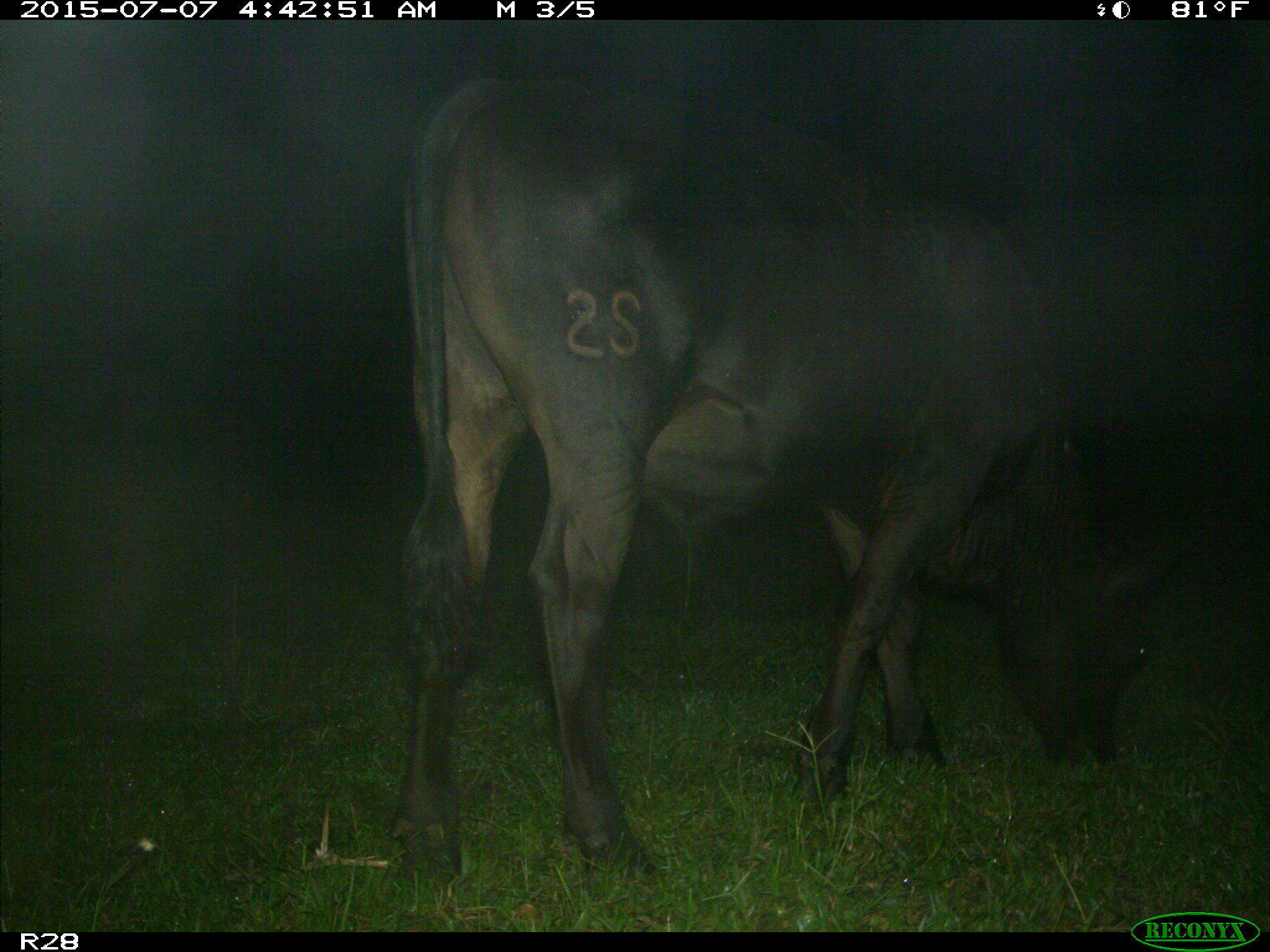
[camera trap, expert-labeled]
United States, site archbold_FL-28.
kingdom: Animalia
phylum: Chordata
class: Mammalia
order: Artiodactyla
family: Bovidae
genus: Bos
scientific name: Bos taurus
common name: domestic cow